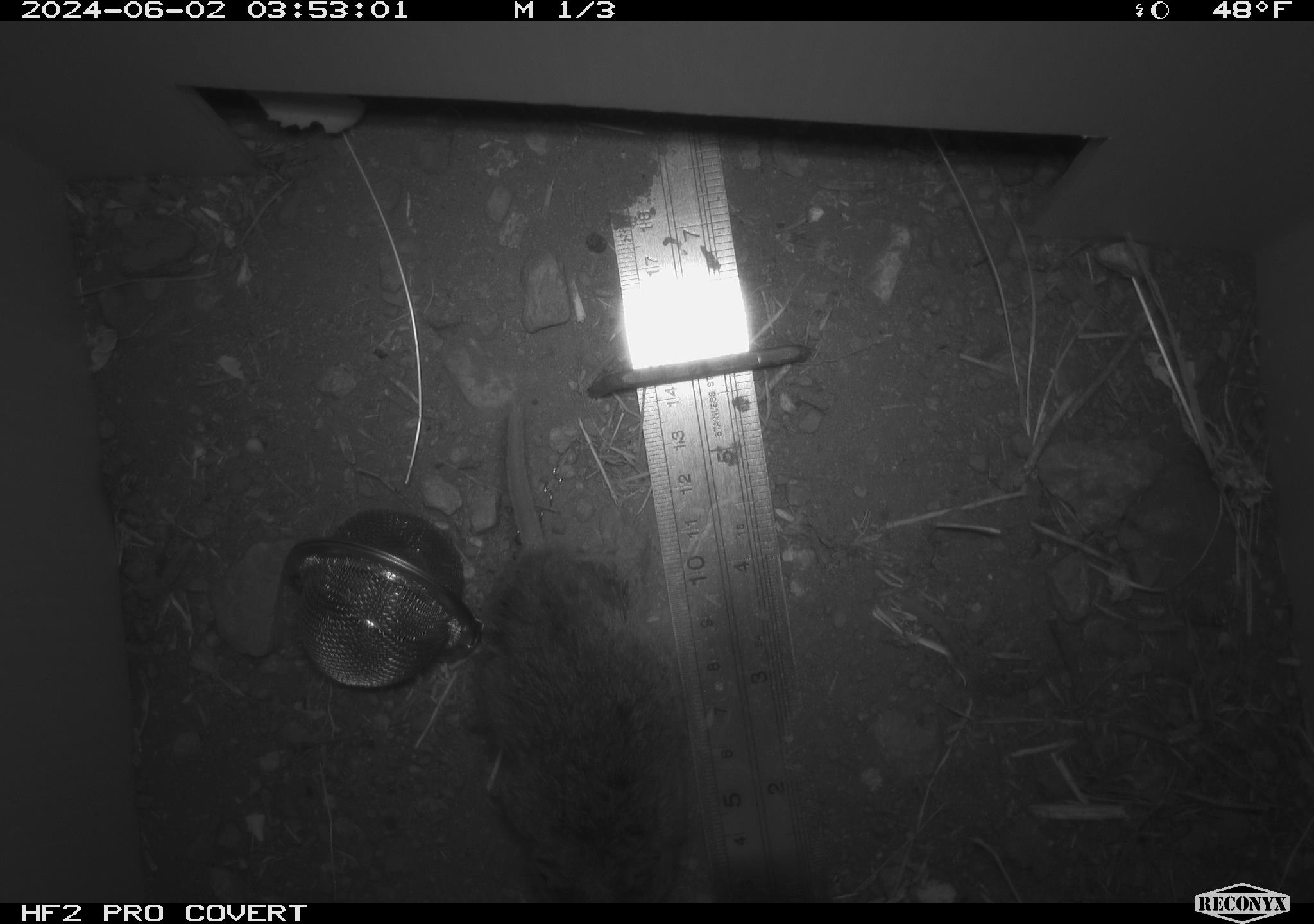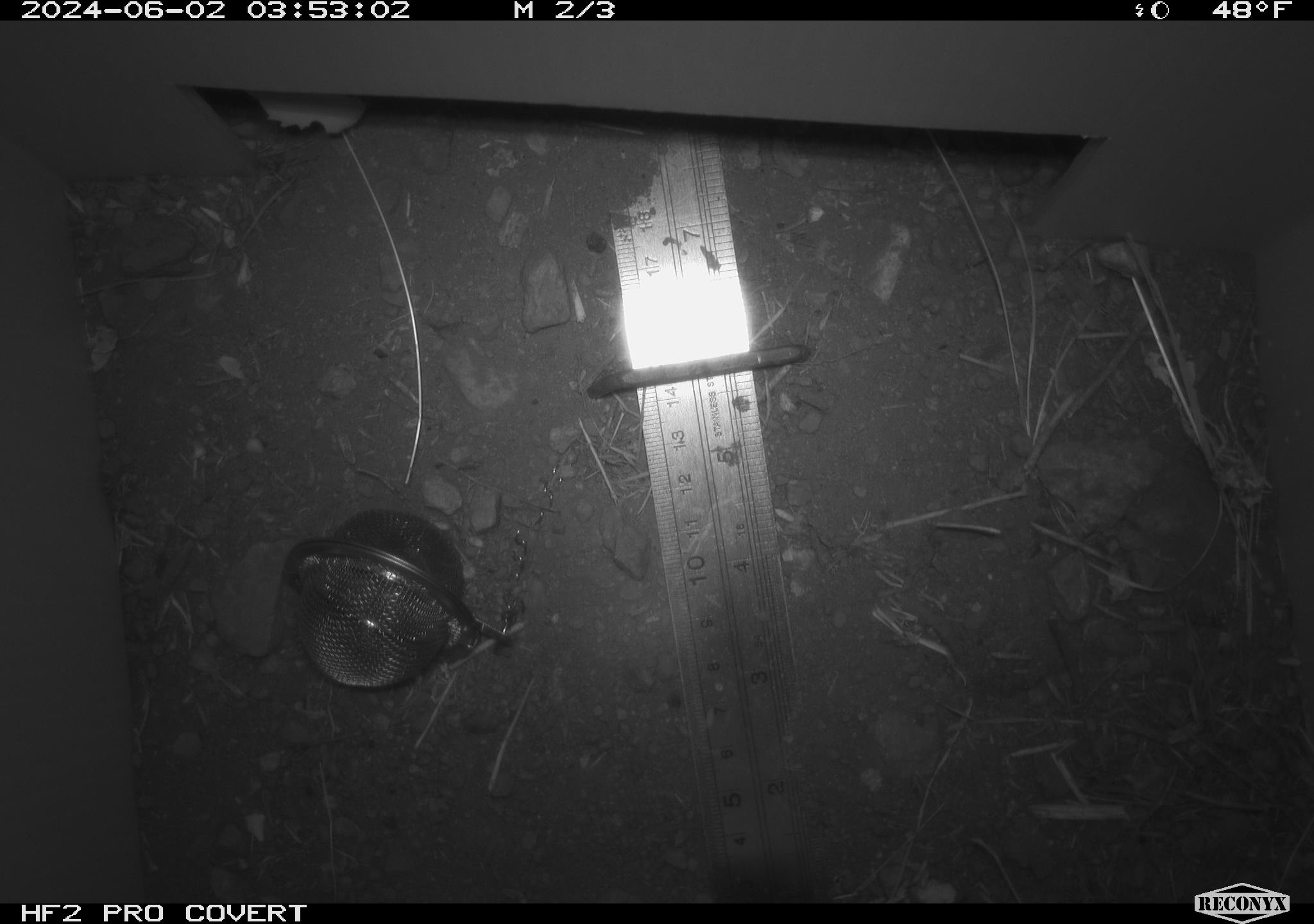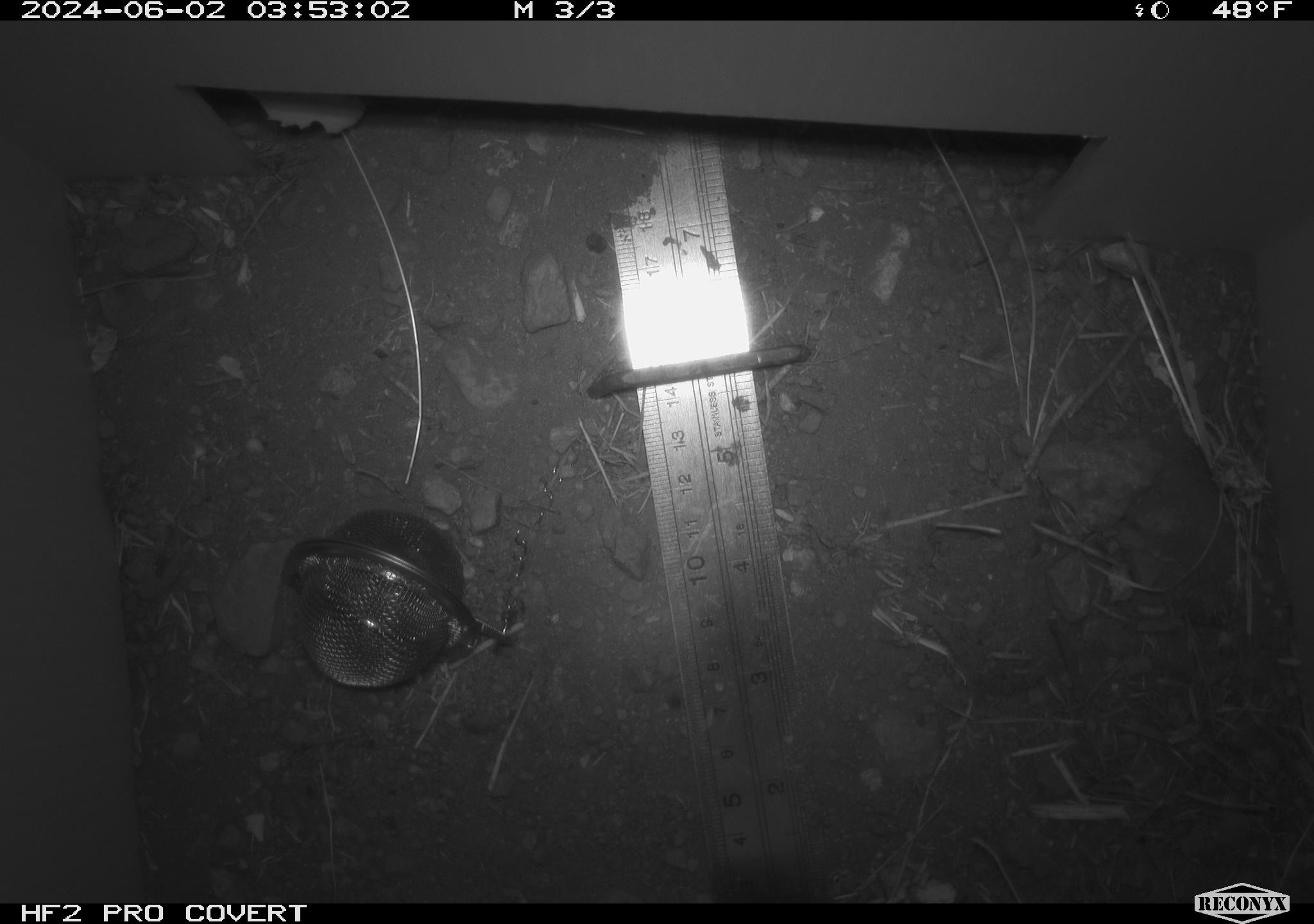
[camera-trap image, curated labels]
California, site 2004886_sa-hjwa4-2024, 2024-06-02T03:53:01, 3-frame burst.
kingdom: Animalia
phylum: Chordata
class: Mammalia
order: Rodentia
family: Cricetidae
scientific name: Cricetidae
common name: hamsters, voles, lemmings, and allies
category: cricetidae family